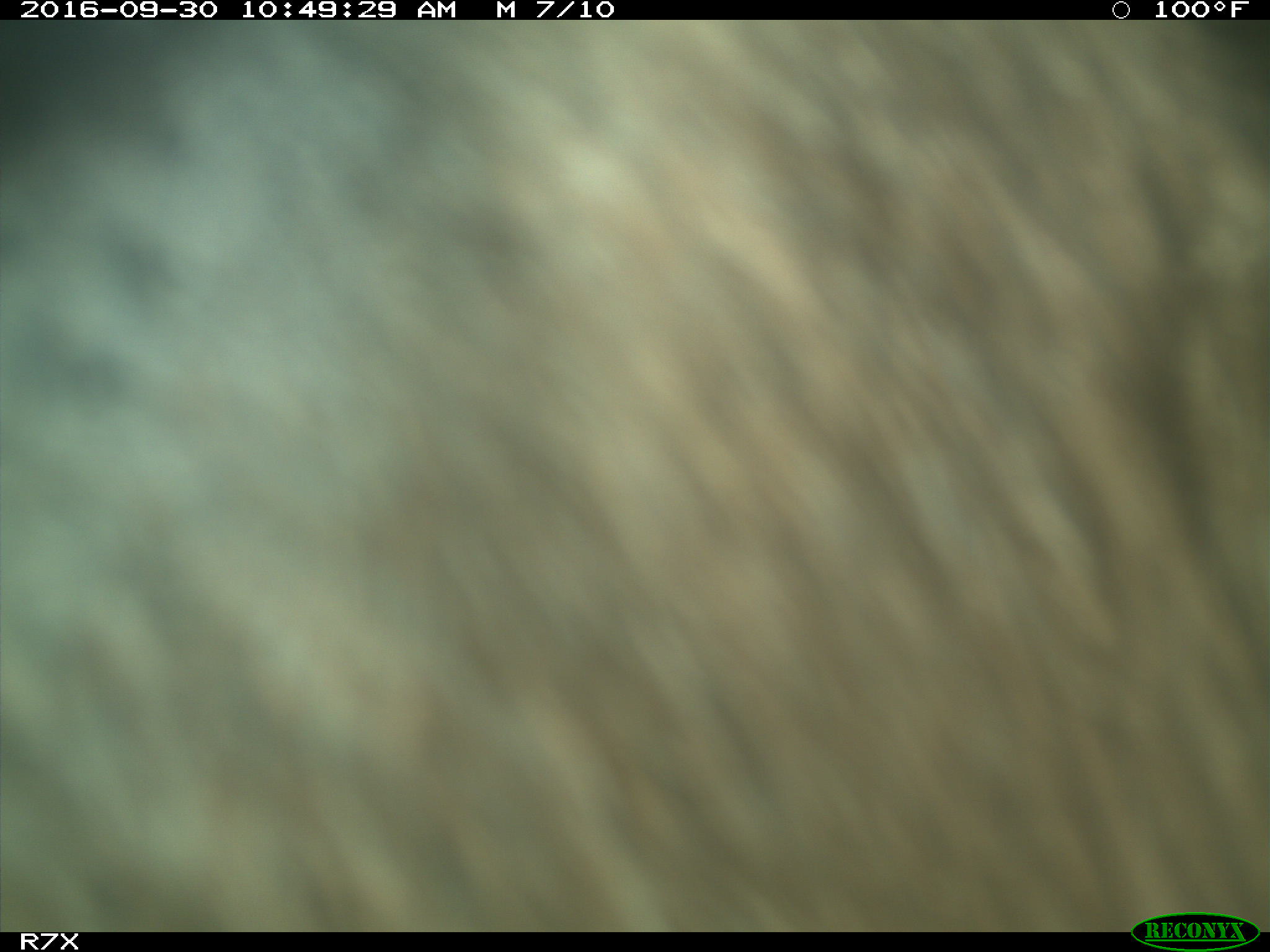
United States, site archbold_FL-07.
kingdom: Animalia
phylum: Chordata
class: Mammalia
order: Perissodactyla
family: Equidae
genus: Equus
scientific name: Equus africanus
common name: african wild ass